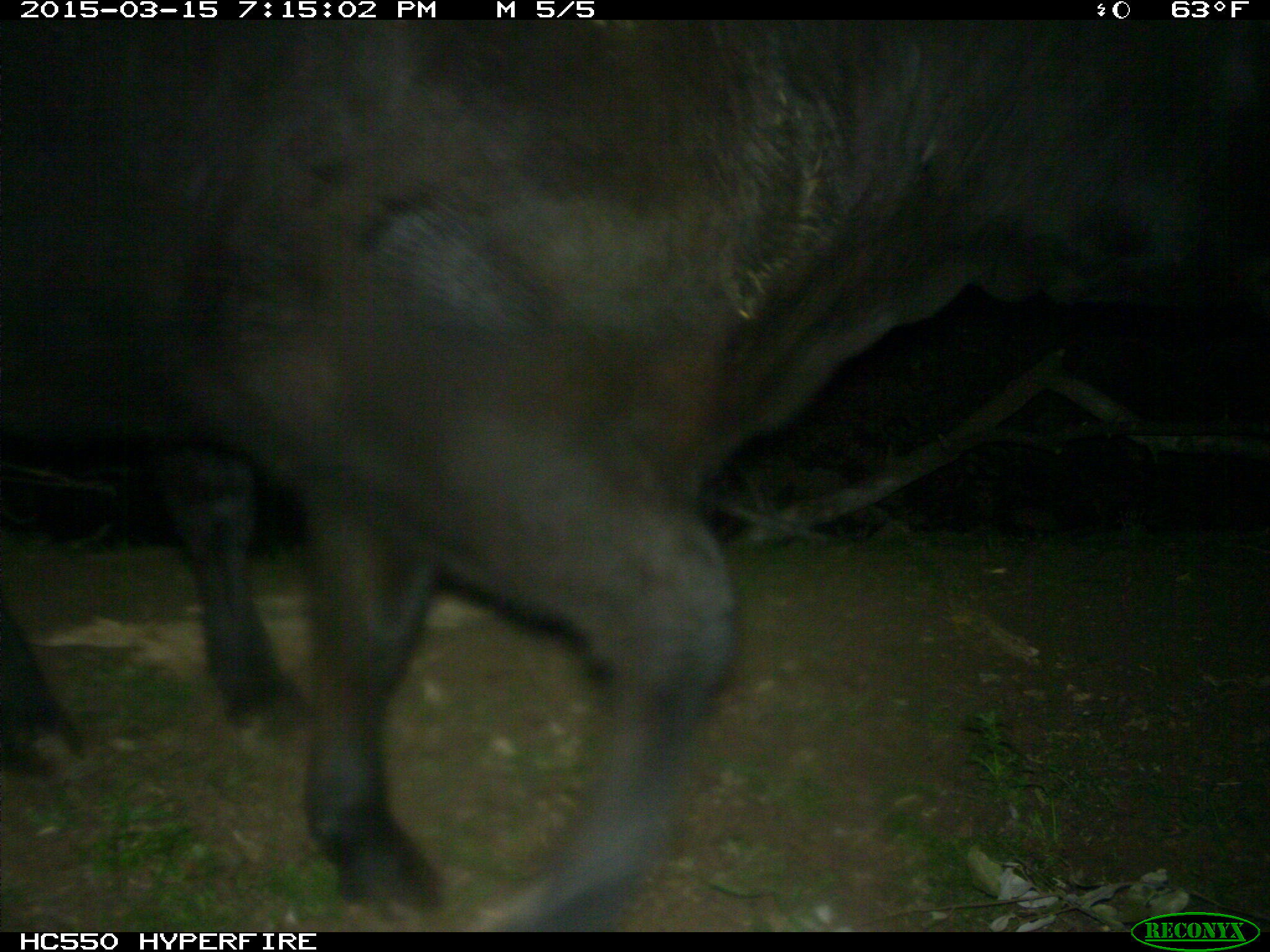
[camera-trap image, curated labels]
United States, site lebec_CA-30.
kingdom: Animalia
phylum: Chordata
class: Mammalia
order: Artiodactyla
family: Bovidae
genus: Bos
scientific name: Bos taurus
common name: domestic cow